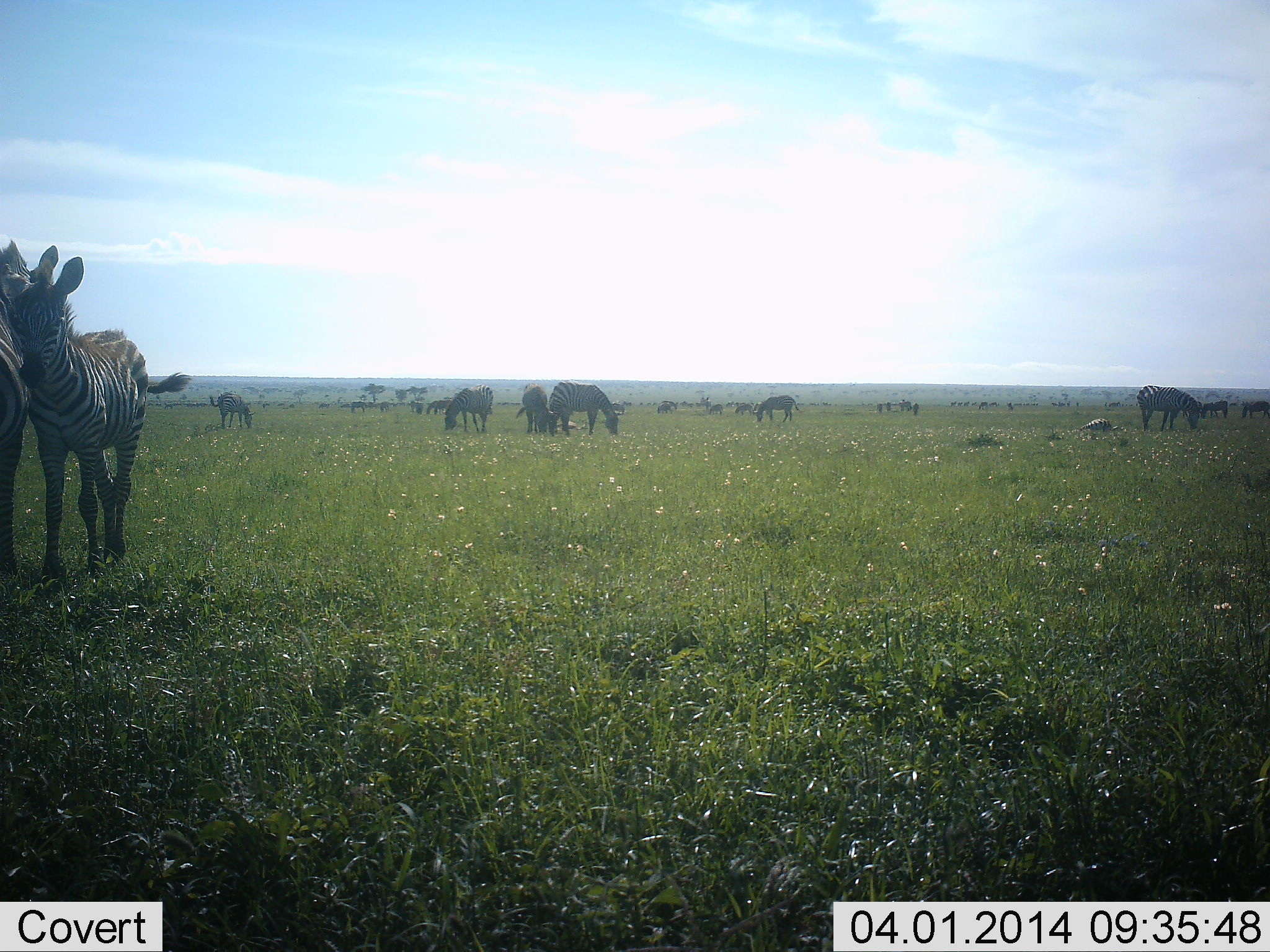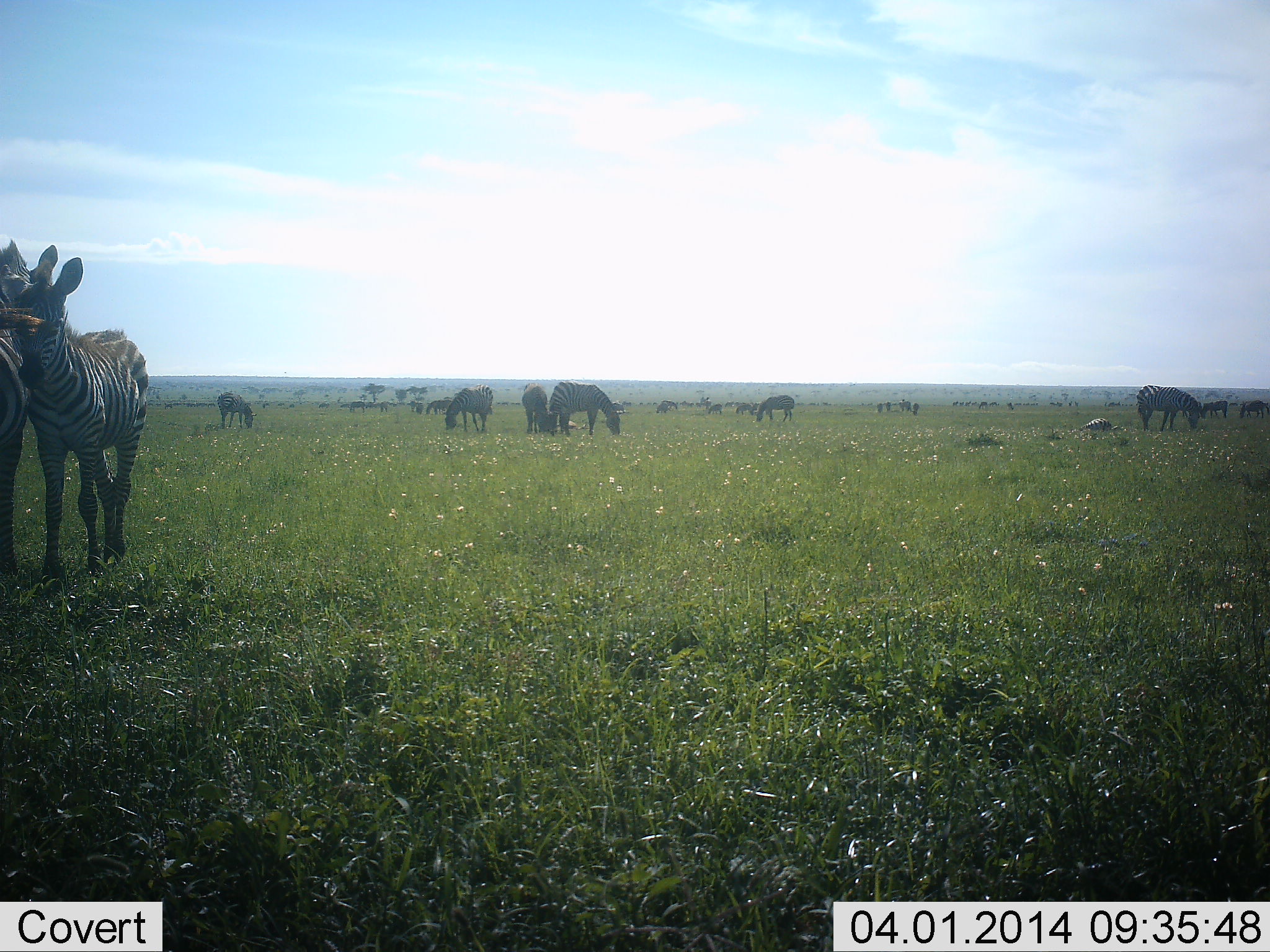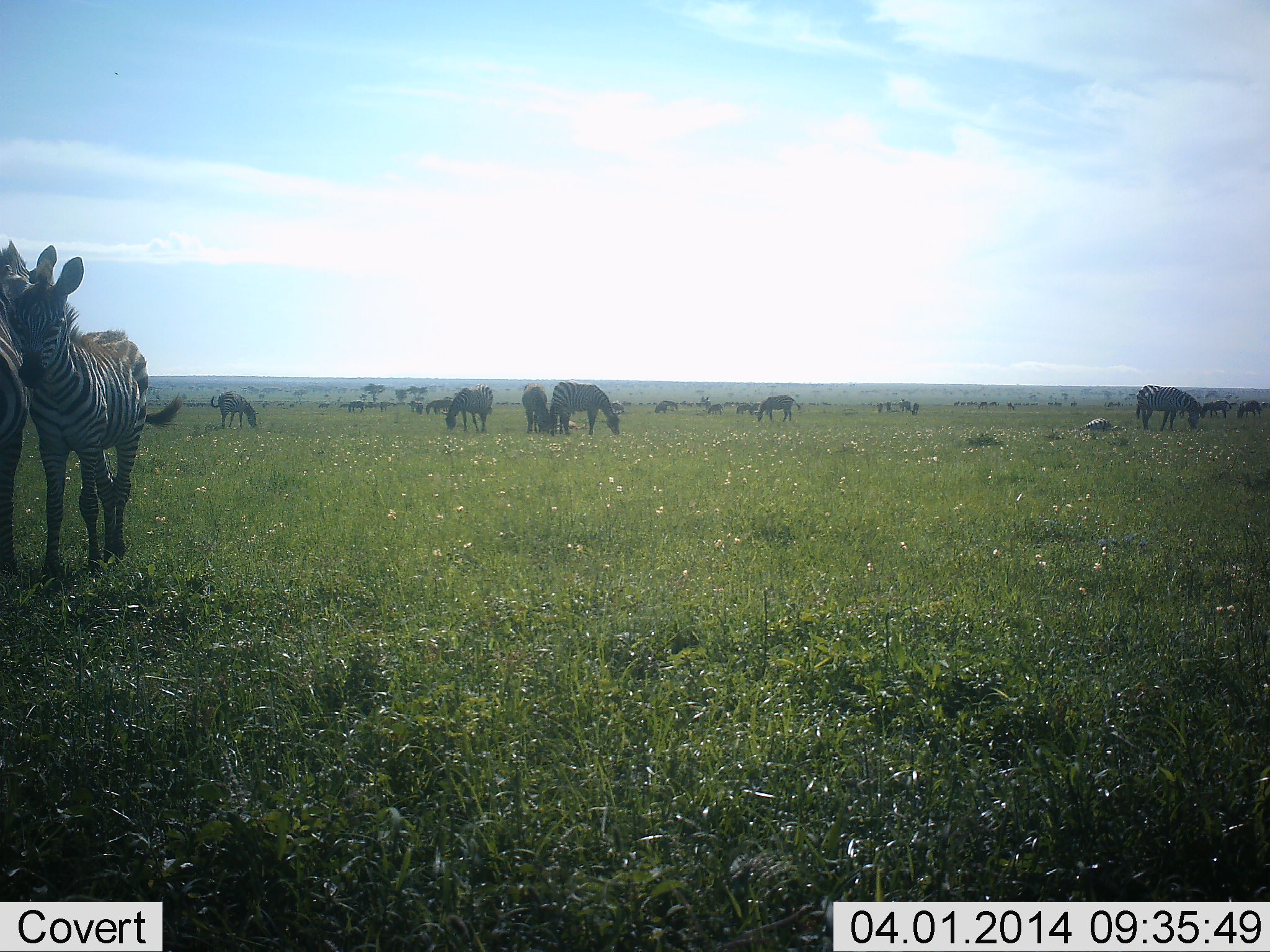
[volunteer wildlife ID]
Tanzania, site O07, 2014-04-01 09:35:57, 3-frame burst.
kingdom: Animalia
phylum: Chordata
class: Mammalia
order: Perissodactyla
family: Equidae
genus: Equus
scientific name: Equus quagga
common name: plains zebra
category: zebra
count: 11-50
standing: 64%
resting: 27%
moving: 18%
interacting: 27%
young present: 18%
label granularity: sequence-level